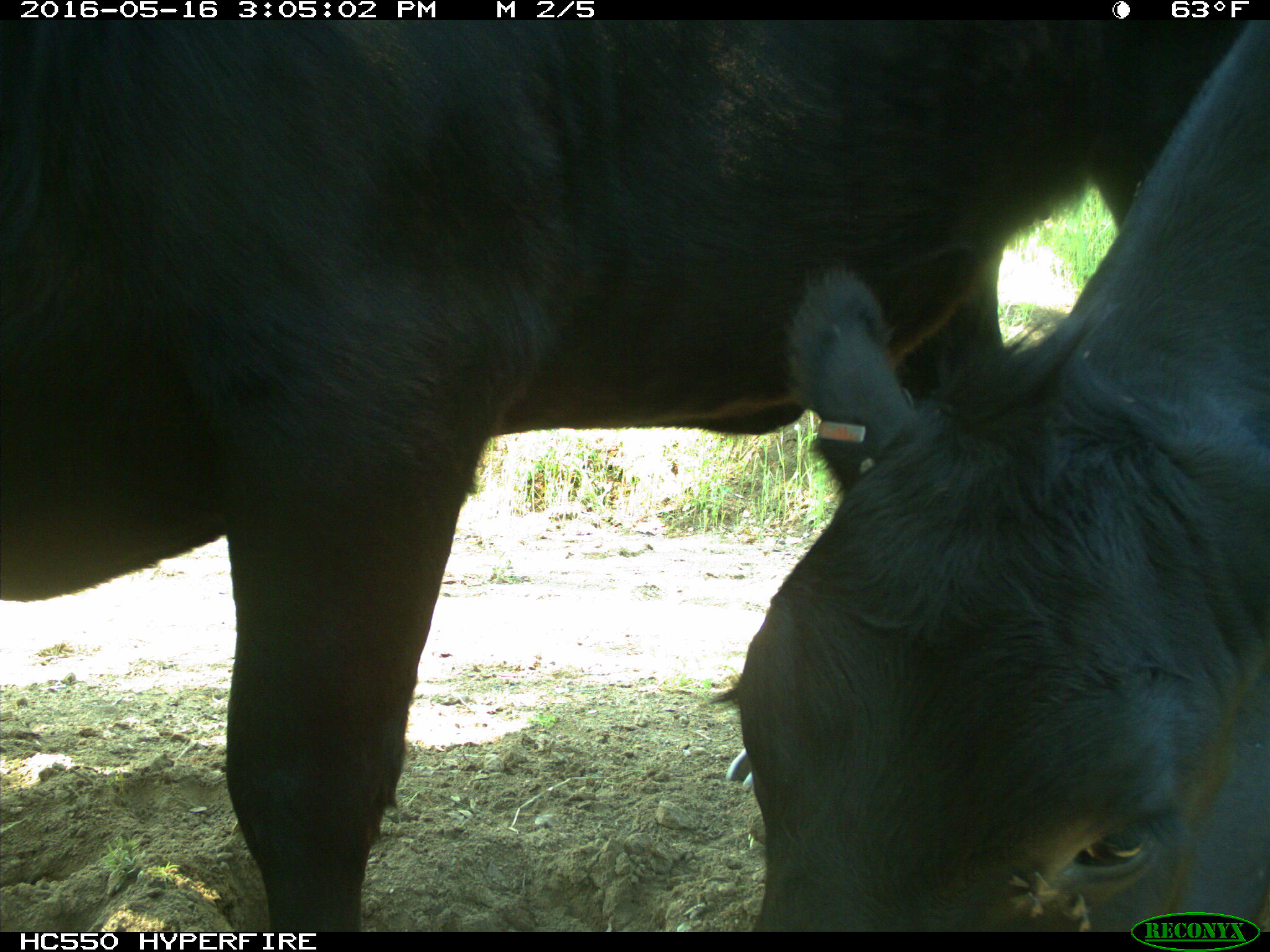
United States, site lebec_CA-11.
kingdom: Animalia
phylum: Chordata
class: Mammalia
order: Artiodactyla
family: Bovidae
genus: Bos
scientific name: Bos taurus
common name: domestic cow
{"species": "Bos taurus (domestic cow)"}